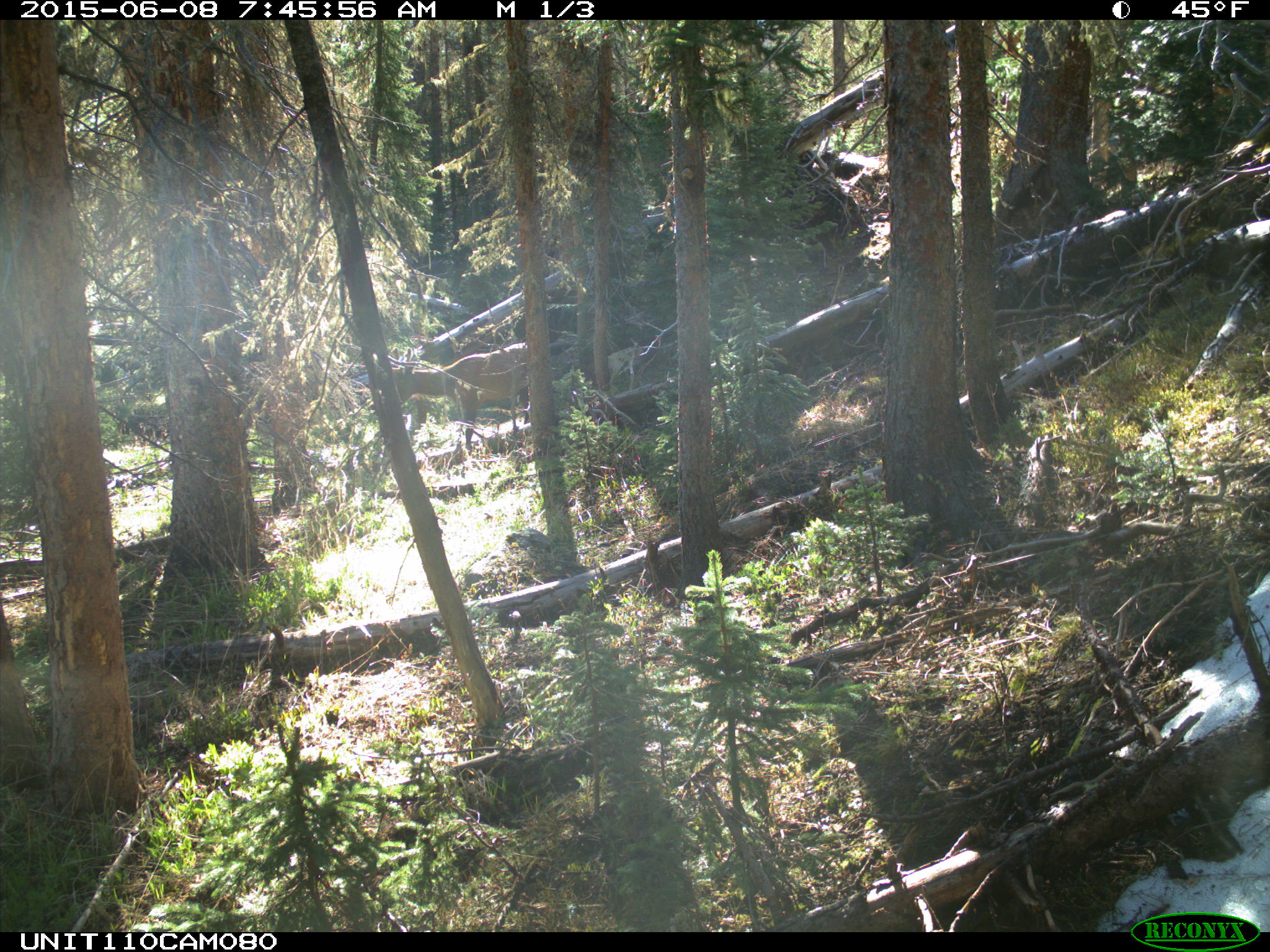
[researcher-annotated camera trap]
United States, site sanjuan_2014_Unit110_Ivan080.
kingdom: Animalia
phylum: Chordata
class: Mammalia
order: Artiodactyla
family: Cervidae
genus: Cervus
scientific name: Cervus elaphus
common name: red deer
Cervus elaphus (red deer).